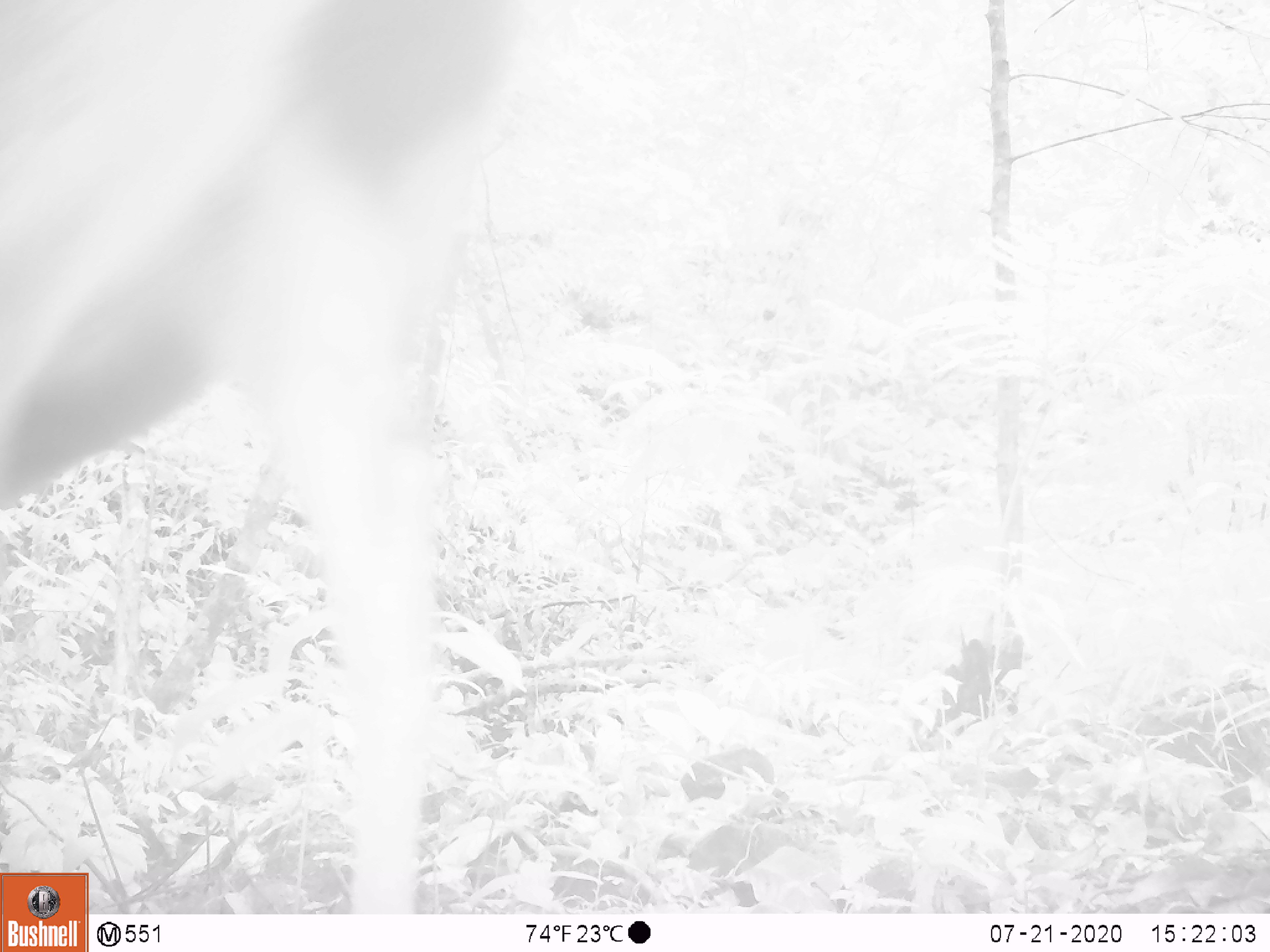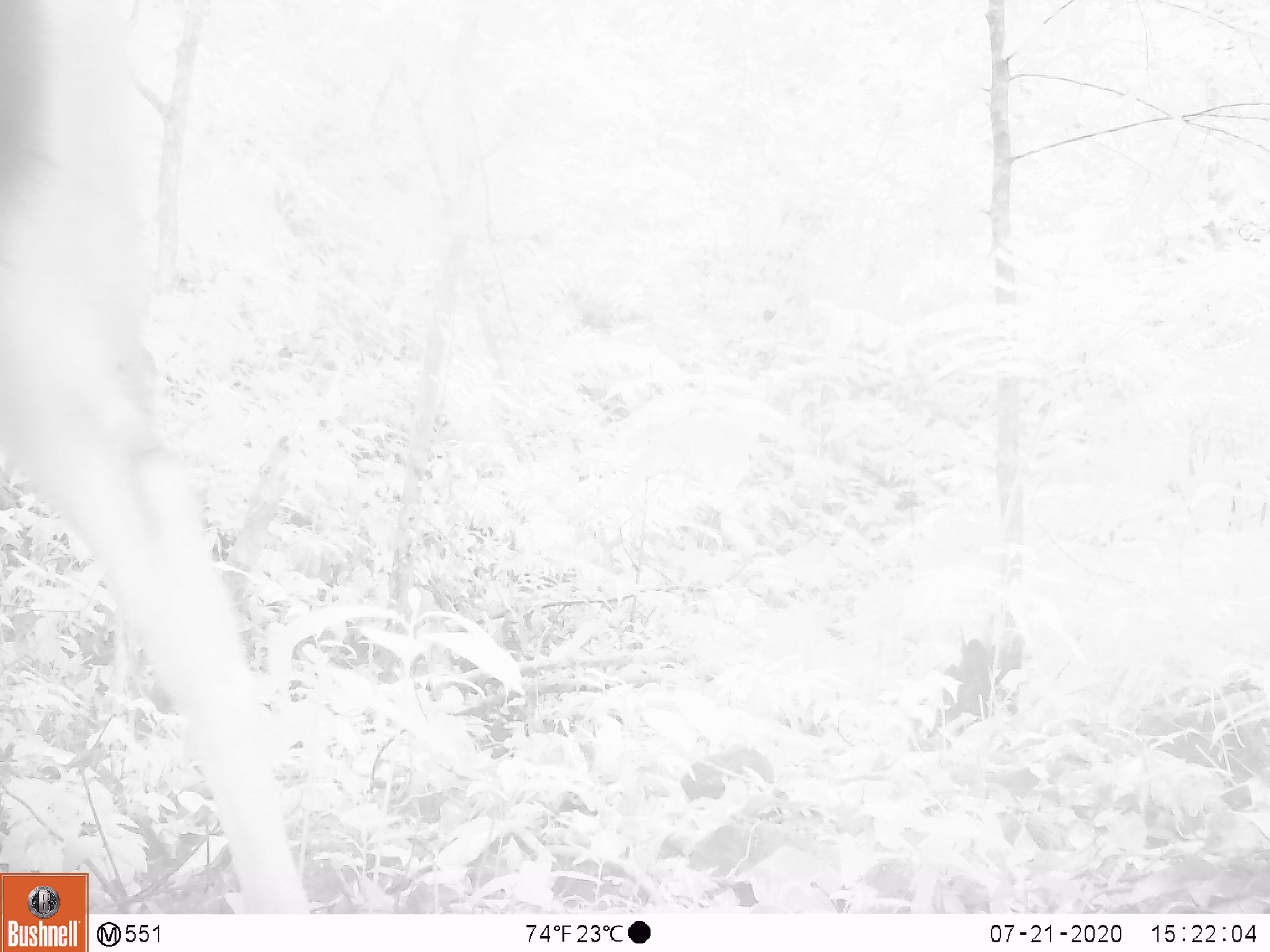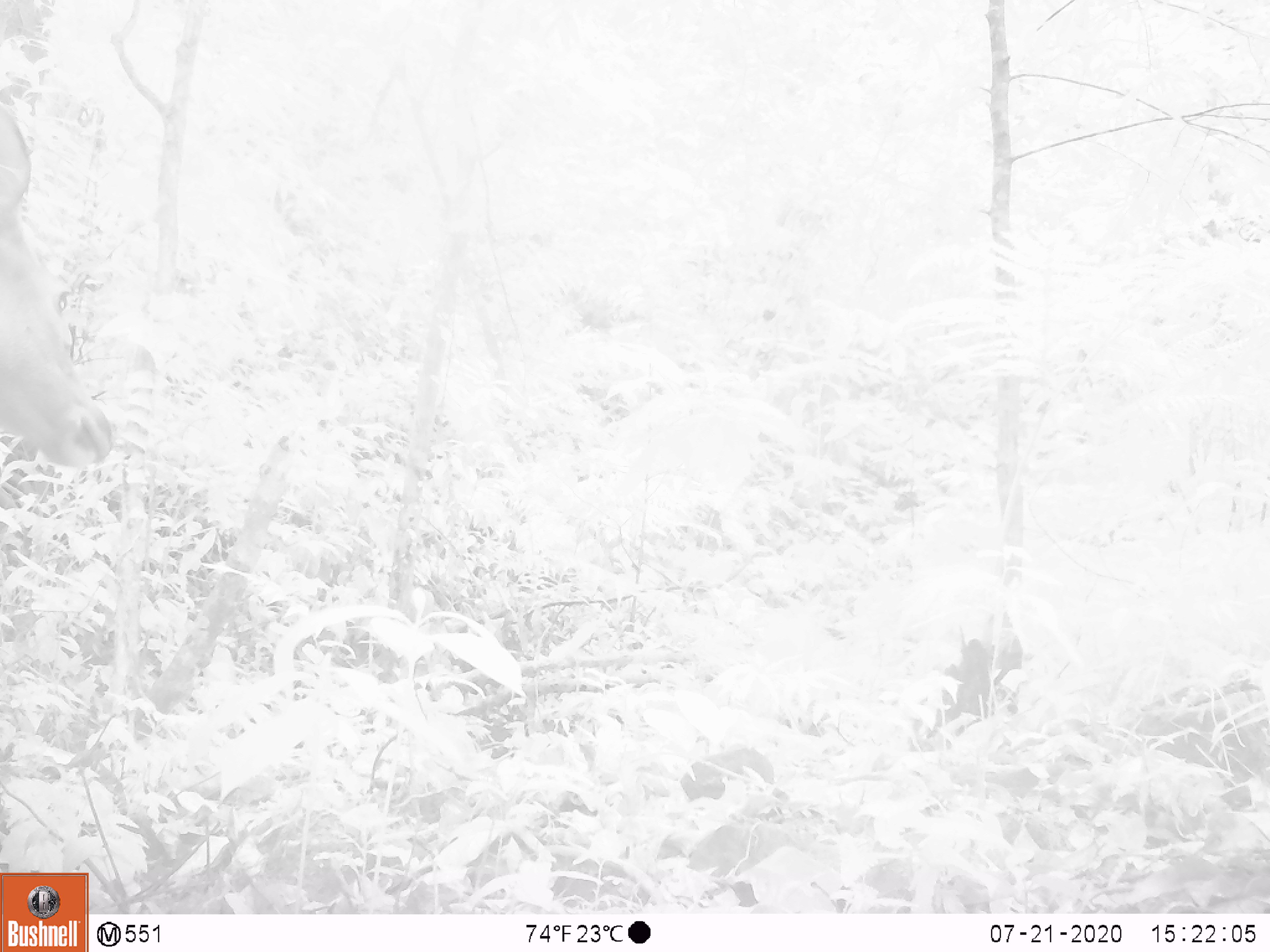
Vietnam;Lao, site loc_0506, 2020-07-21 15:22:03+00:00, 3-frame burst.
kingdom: Animalia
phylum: Chordata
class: Mammalia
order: Artiodactyla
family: Cervidae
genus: Rusa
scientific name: Rusa unicolor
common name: sambar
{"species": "sambar (Rusa unicolor)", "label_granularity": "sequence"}